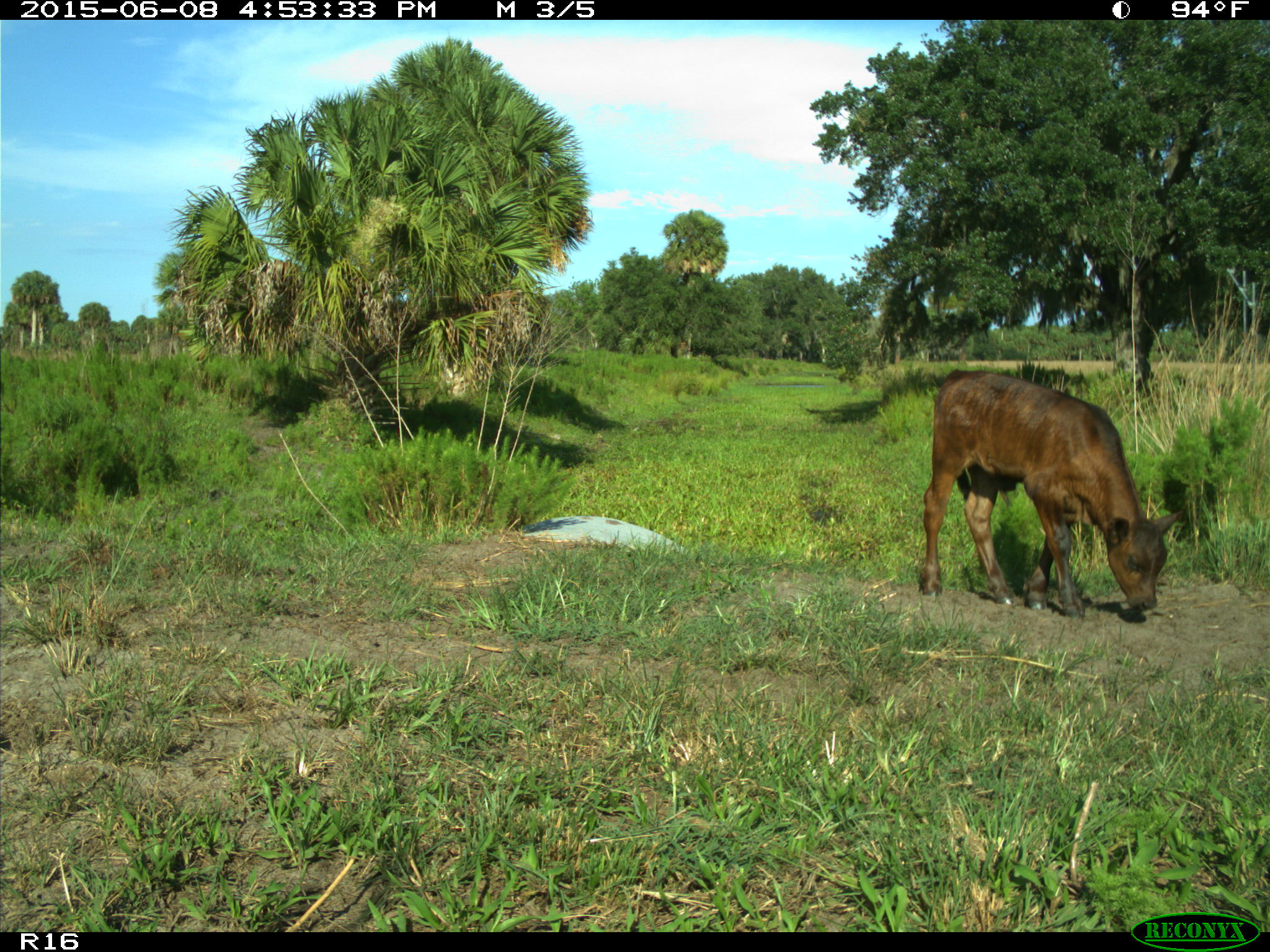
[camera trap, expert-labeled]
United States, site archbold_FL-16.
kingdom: Animalia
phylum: Chordata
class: Mammalia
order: Artiodactyla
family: Bovidae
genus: Bos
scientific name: Bos taurus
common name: domestic cow